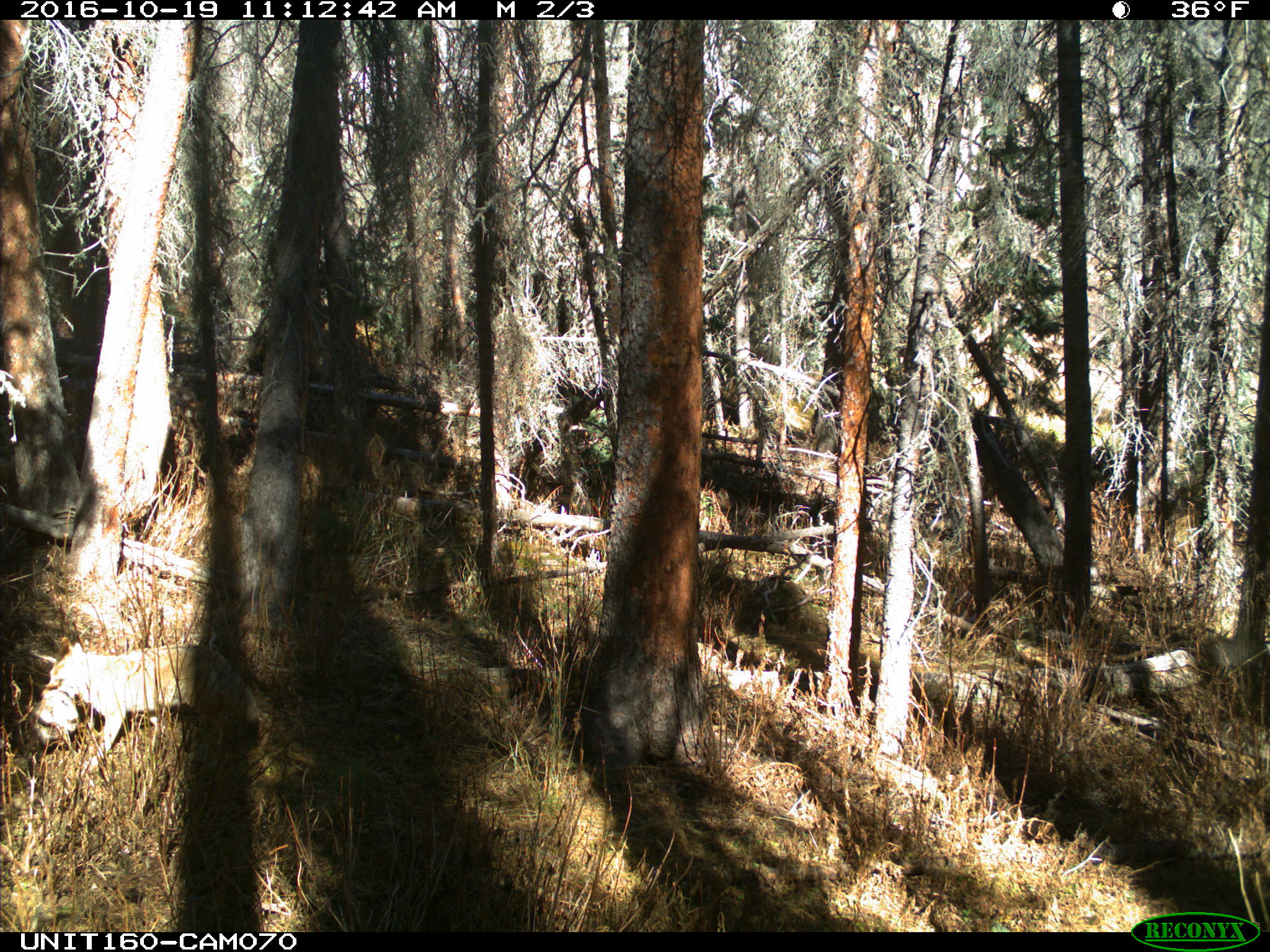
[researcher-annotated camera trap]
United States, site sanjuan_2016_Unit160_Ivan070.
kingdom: Animalia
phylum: Chordata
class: Mammalia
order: Carnivora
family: Canidae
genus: Canis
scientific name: Canis latrans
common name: coyote